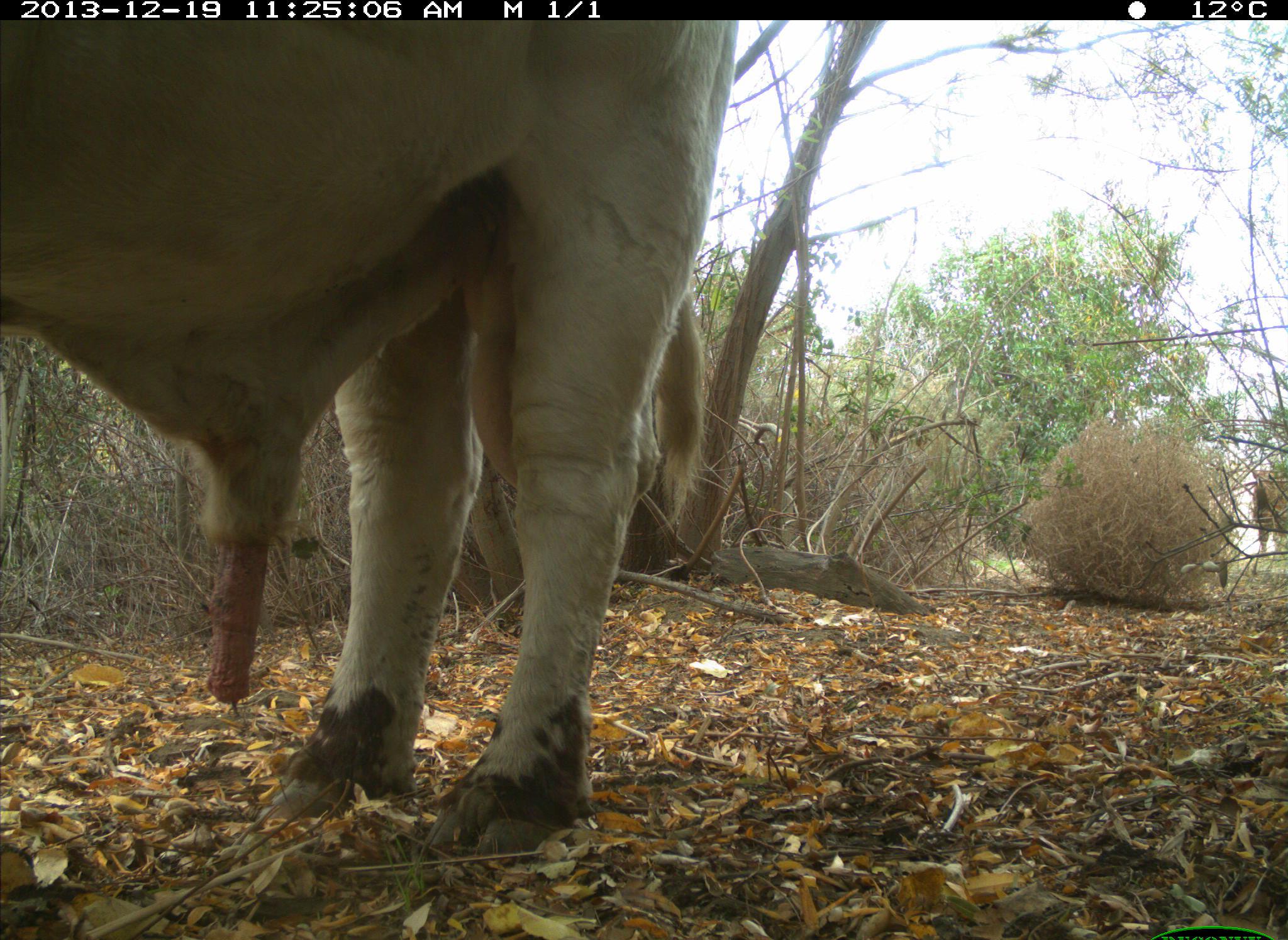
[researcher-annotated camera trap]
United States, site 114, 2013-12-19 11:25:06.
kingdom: Animalia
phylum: Chordata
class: Mammalia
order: Artiodactyla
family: Bovidae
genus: Bos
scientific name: Bos taurus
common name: cow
Cow (Bos taurus).